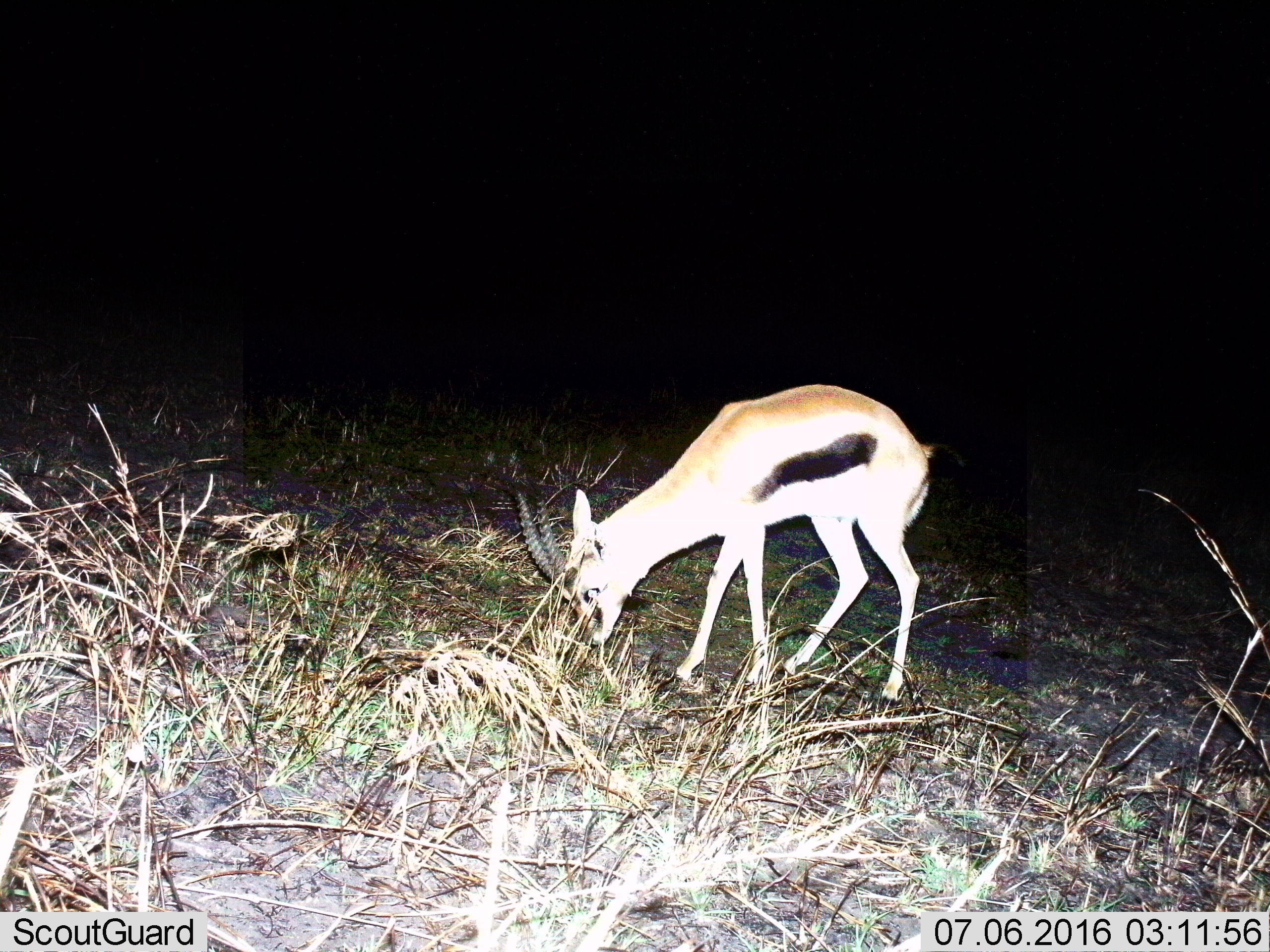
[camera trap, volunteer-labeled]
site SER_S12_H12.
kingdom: Animalia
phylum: Chordata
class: Mammalia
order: Artiodactyla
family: Bovidae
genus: Eudorcas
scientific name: Eudorcas thomsonii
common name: thomson's gazelle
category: gazellethomsons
Gazellethomsons (thomson's gazelle) (Eudorcas thomsonii), count 1. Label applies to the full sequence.